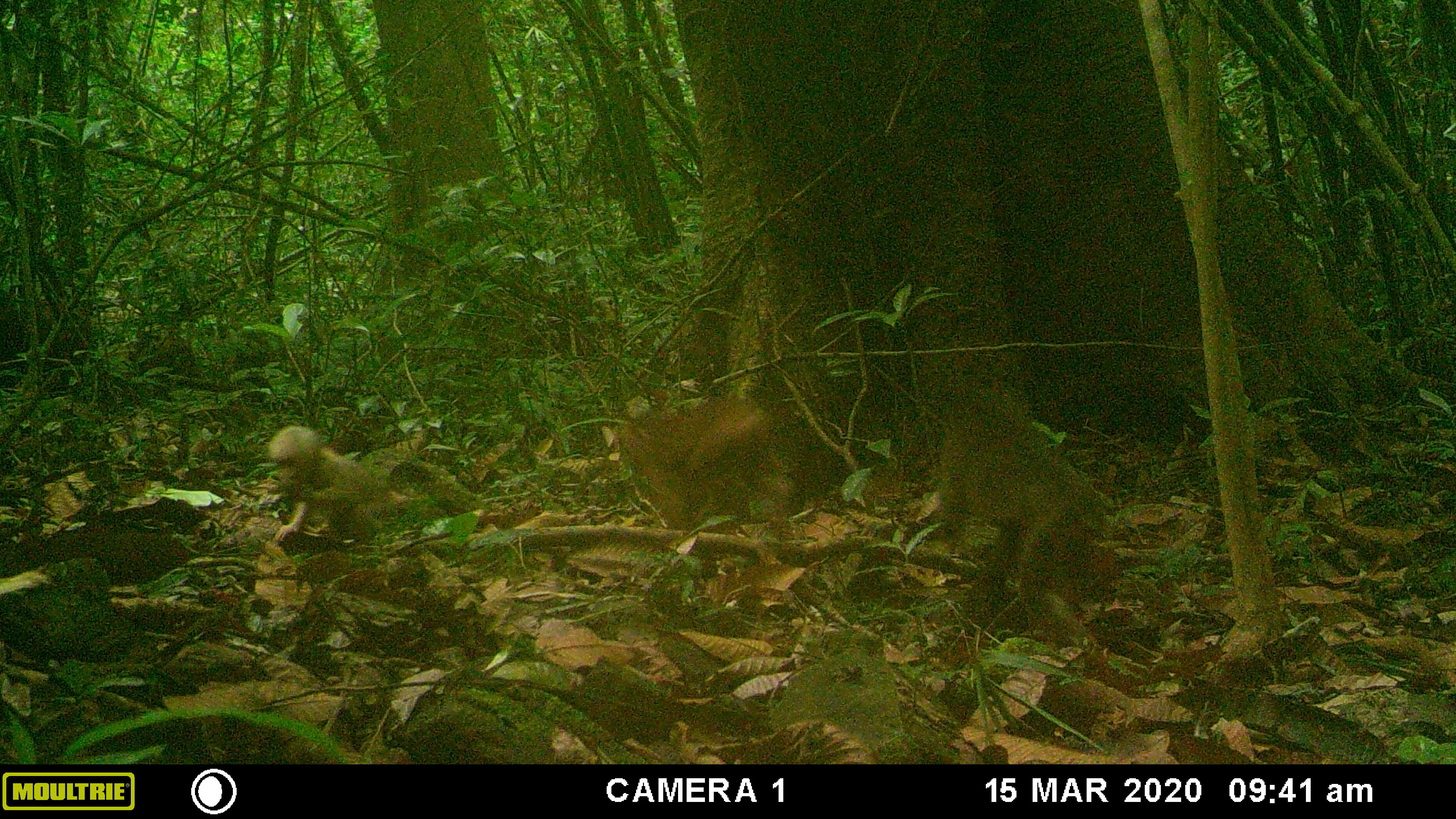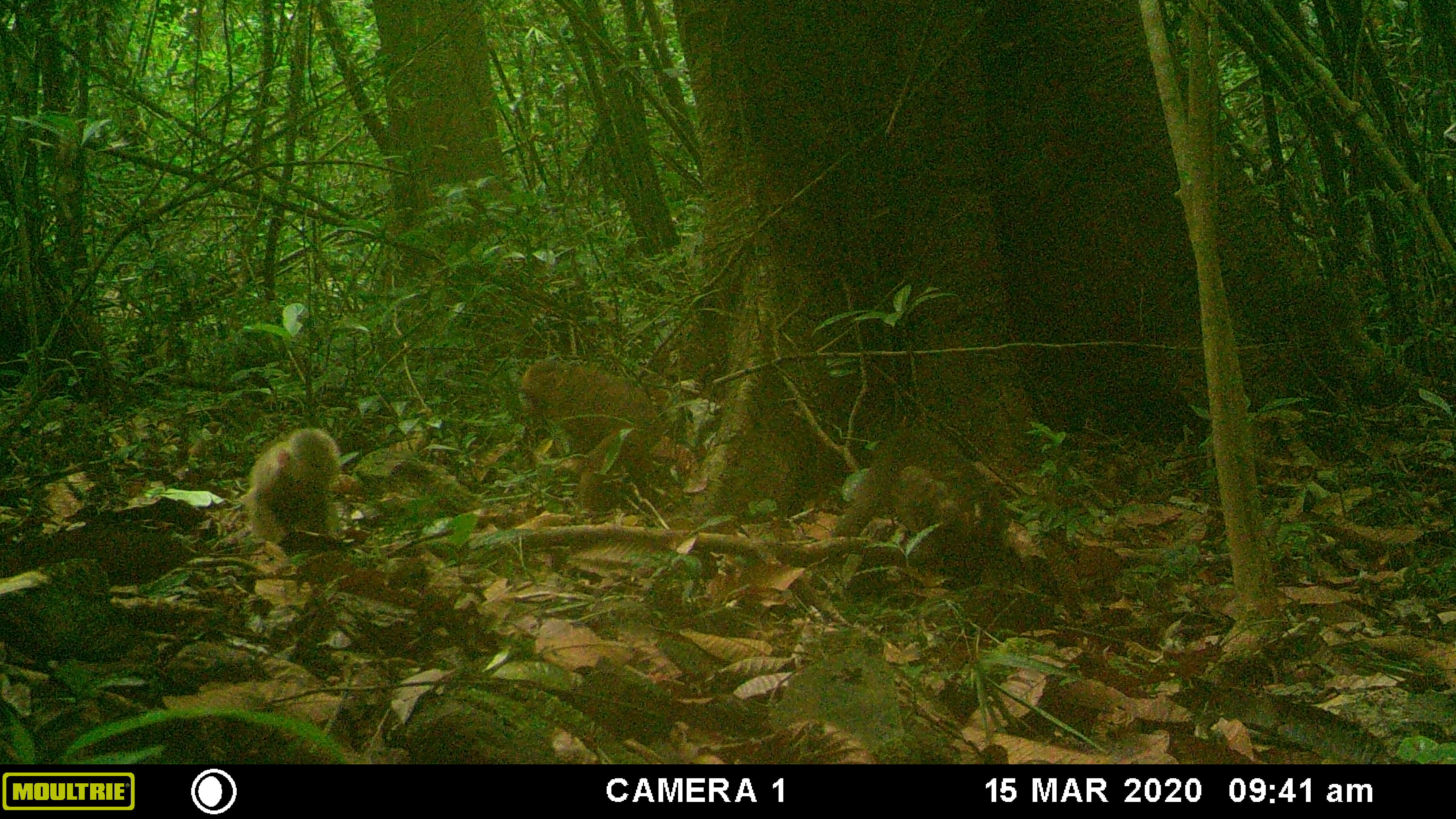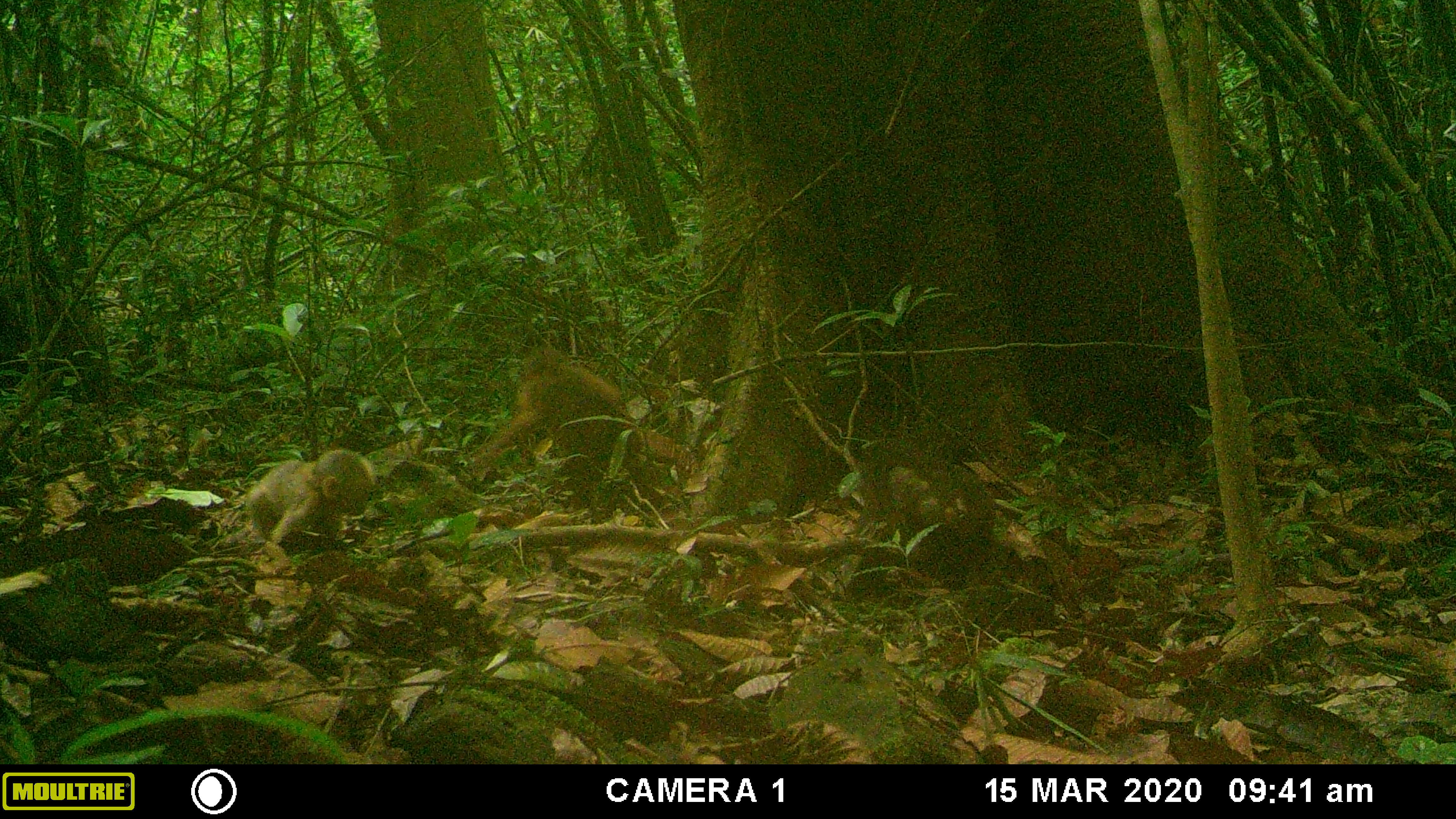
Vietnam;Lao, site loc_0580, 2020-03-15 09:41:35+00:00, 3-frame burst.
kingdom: Animalia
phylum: Chordata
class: Mammalia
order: Primates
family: Cercopithecidae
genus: Macaca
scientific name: Macaca arctoides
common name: stump-tailed macaque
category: stump tailed macaque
Stump tailed macaque (stump-tailed macaque) (Macaca arctoides). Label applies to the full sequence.